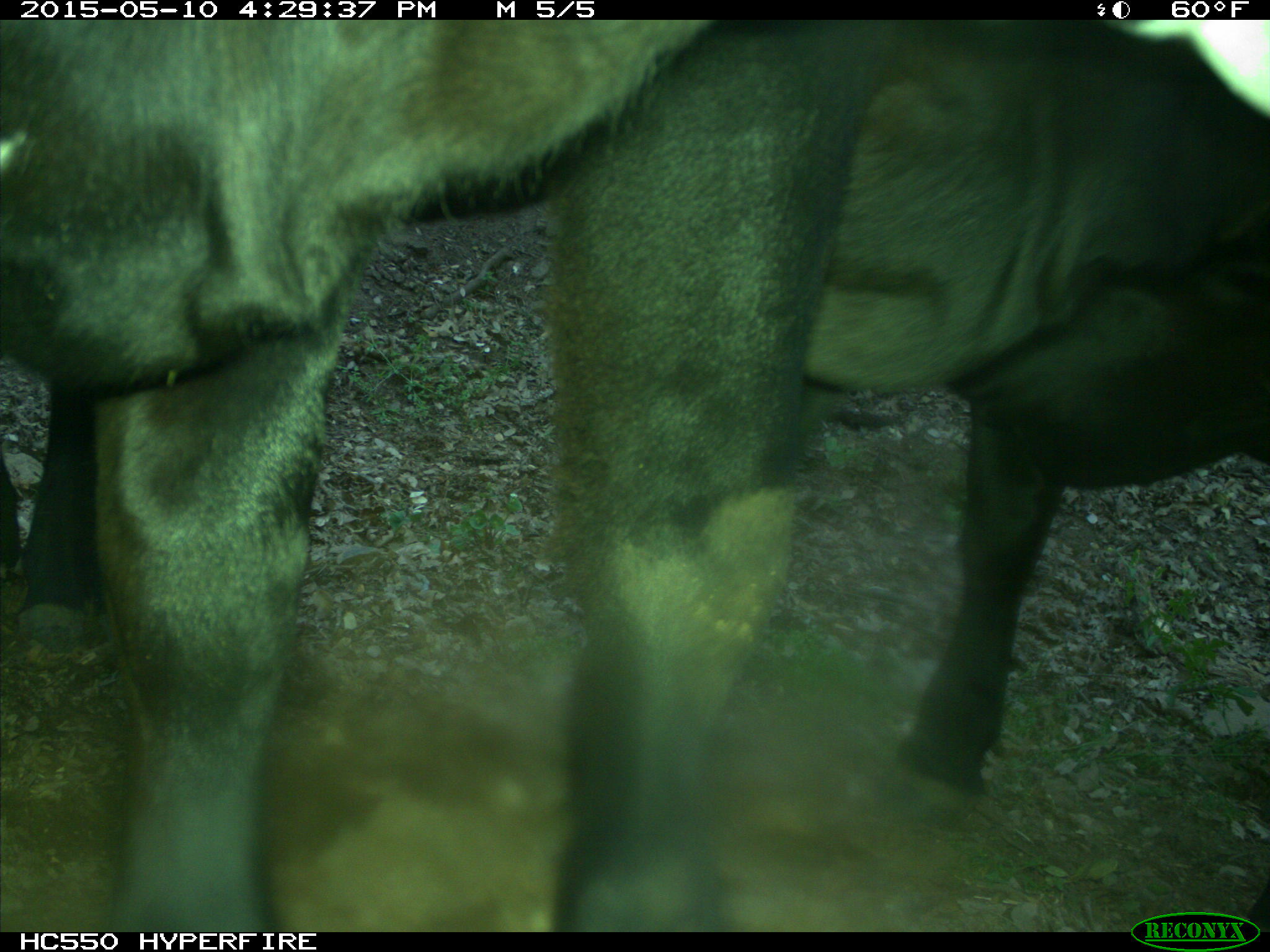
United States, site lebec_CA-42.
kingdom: Animalia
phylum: Chordata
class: Mammalia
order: Artiodactyla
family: Bovidae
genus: Bos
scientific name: Bos taurus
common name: domestic cow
Bos taurus (domestic cow).